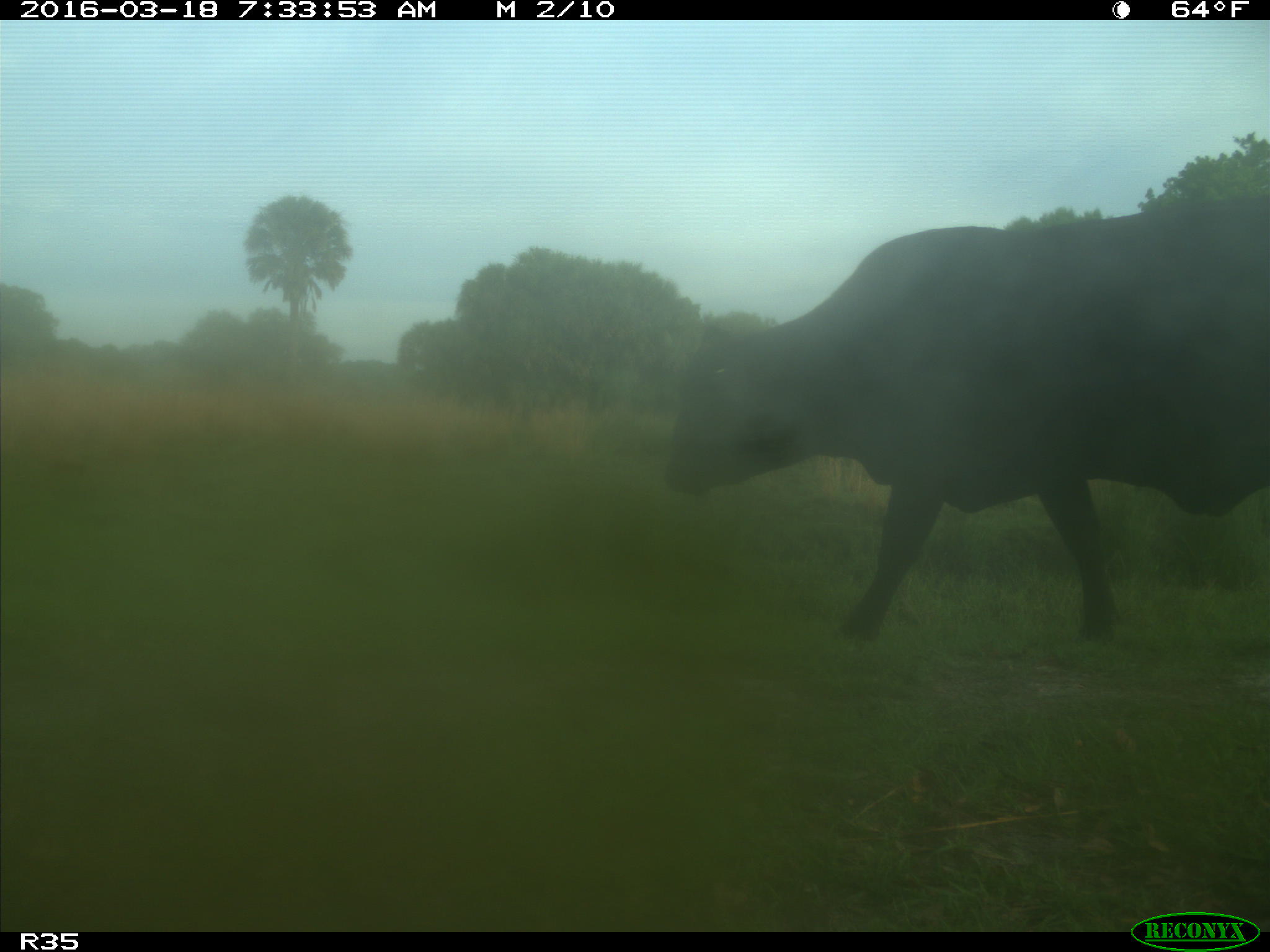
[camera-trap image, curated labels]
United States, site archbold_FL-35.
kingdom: Animalia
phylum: Chordata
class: Mammalia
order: Artiodactyla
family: Bovidae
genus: Bos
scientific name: Bos taurus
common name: domestic cow